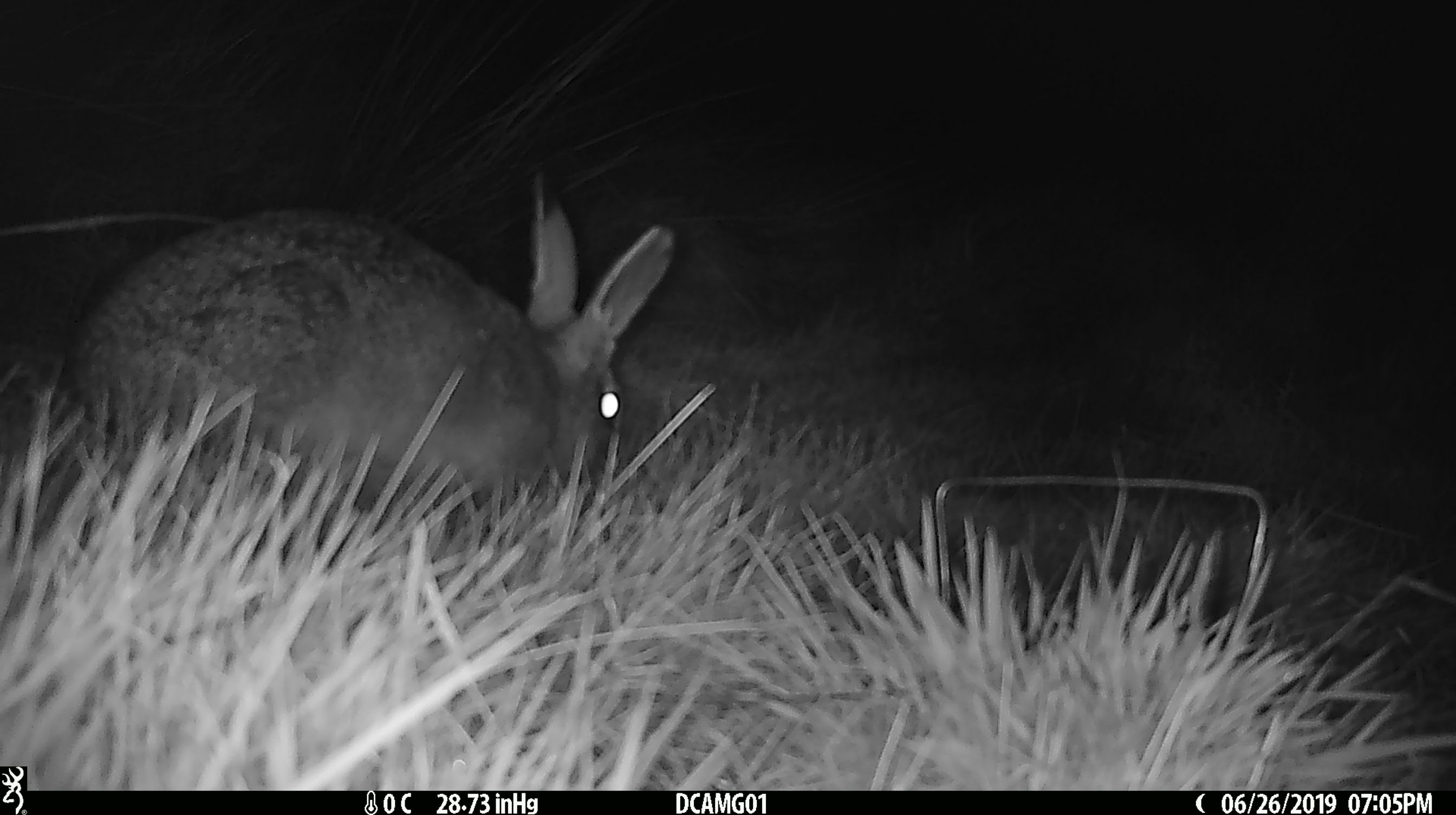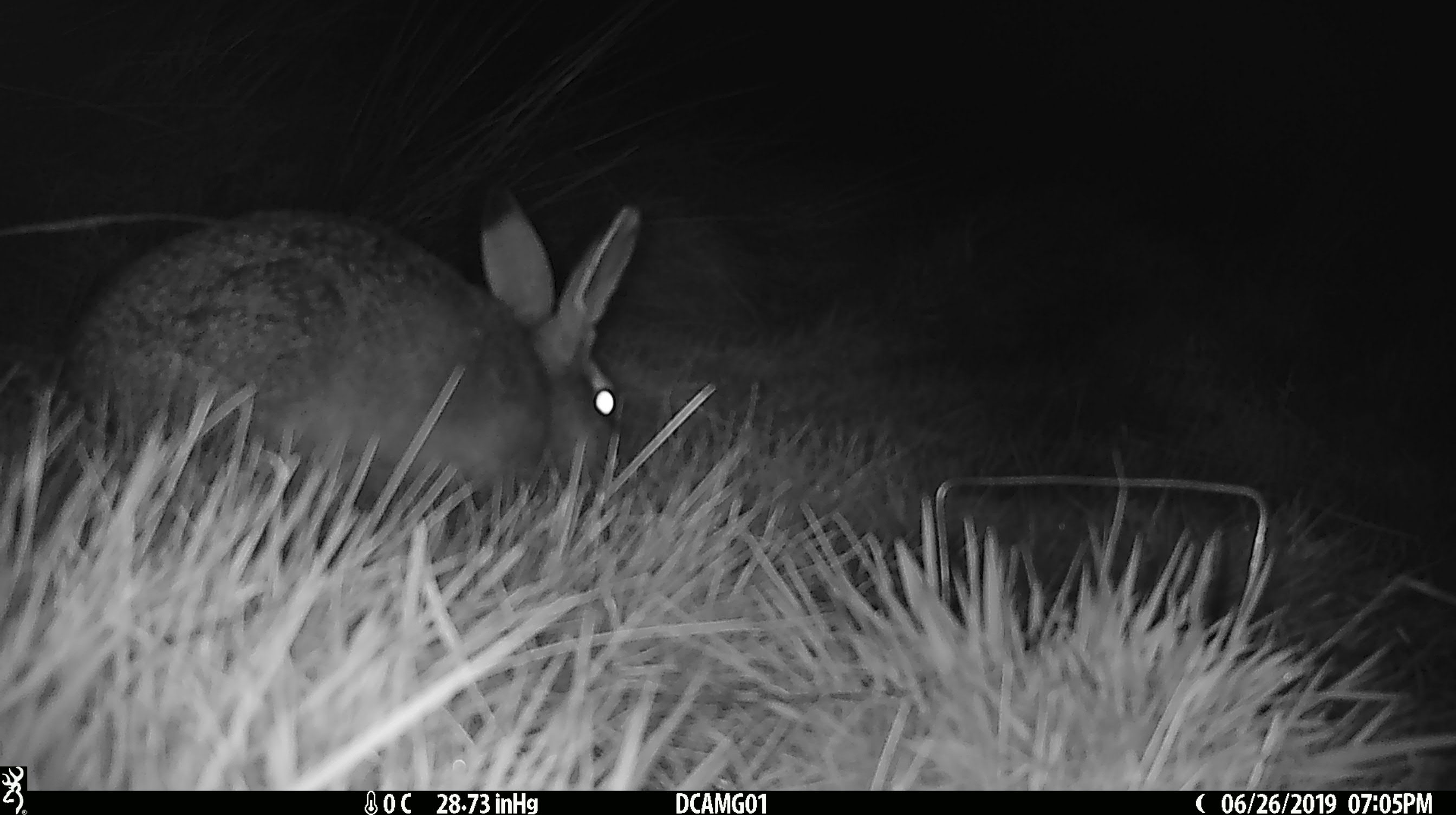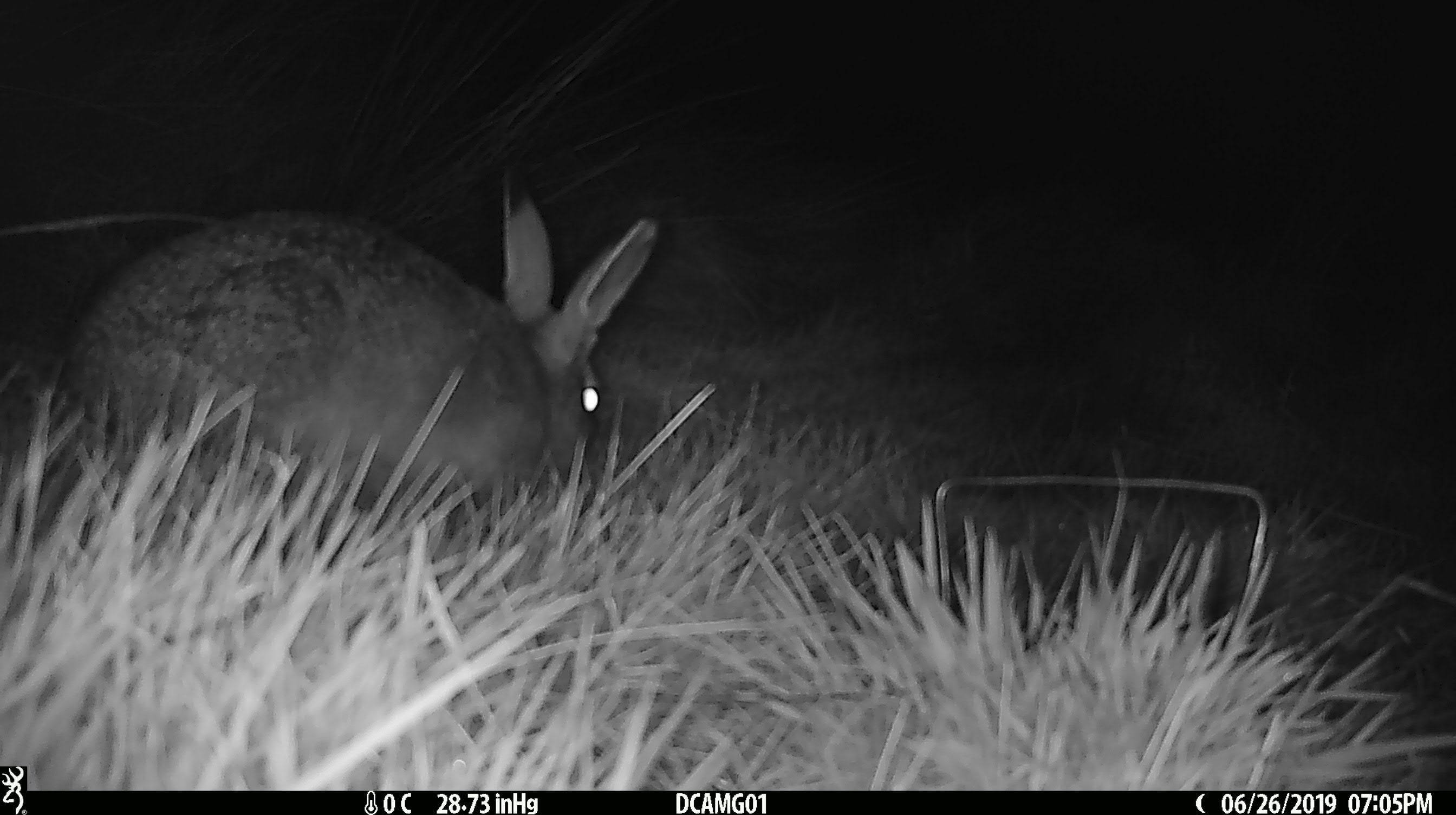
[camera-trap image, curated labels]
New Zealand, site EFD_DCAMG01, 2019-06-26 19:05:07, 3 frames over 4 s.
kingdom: Animalia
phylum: Chordata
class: Mammalia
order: Lagomorpha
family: Leporidae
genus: Lepus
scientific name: Lepus europaeus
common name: brown hare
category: hare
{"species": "hare (brown hare) (Lepus europaeus)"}